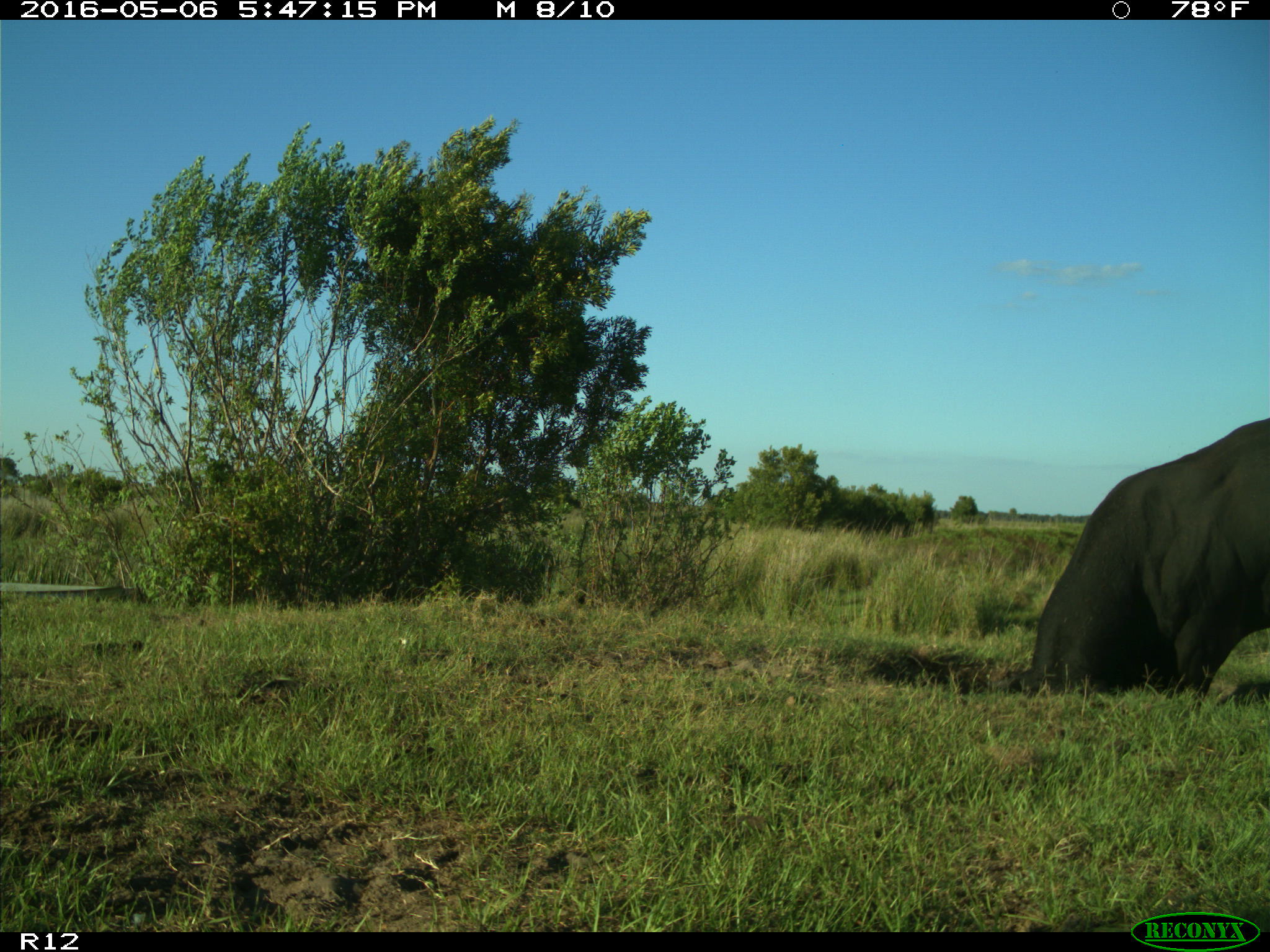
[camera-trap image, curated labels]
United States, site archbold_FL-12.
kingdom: Animalia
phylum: Chordata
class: Mammalia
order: Artiodactyla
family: Bovidae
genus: Bos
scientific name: Bos taurus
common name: domestic cow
Bos taurus (domestic cow).